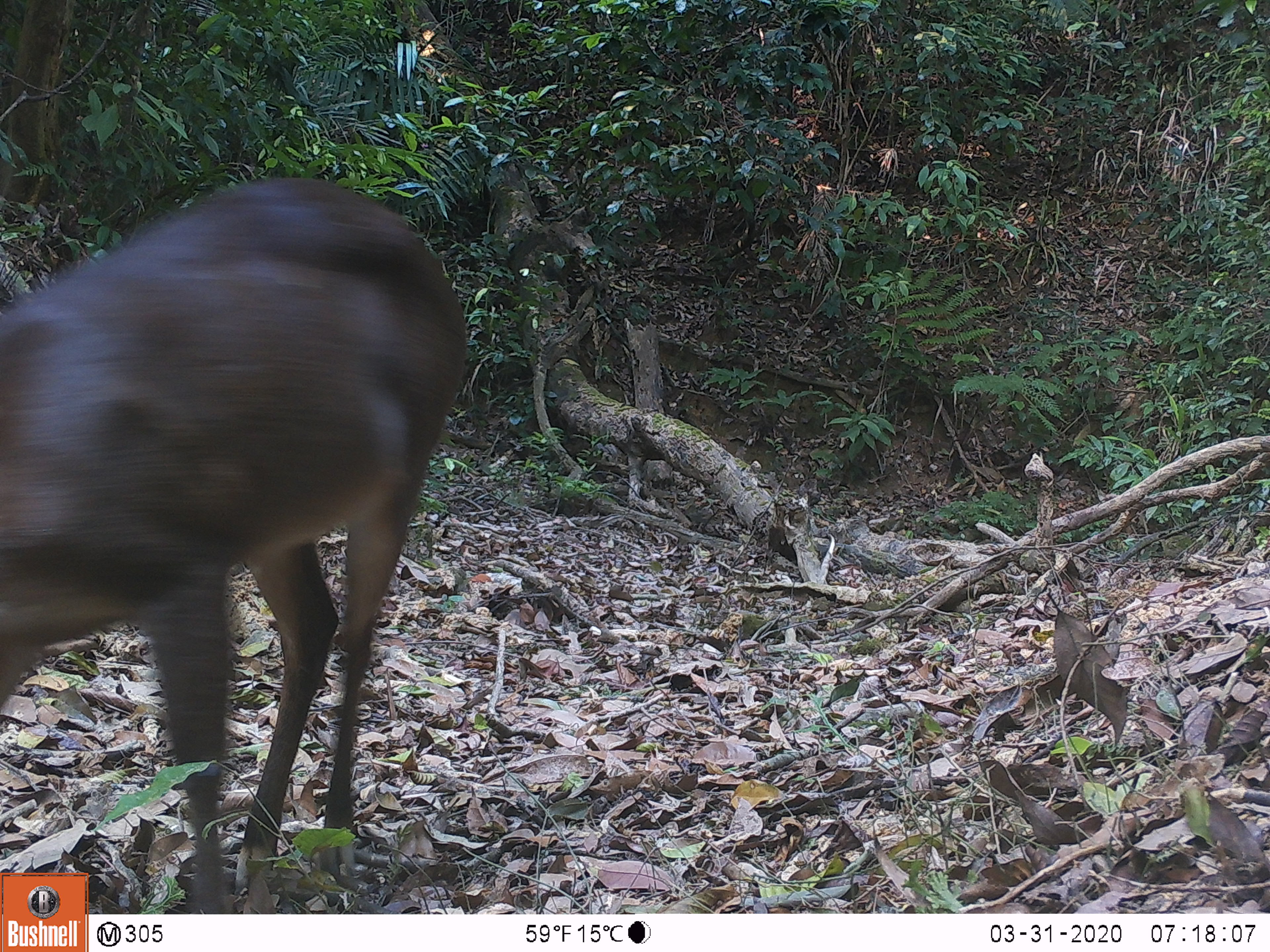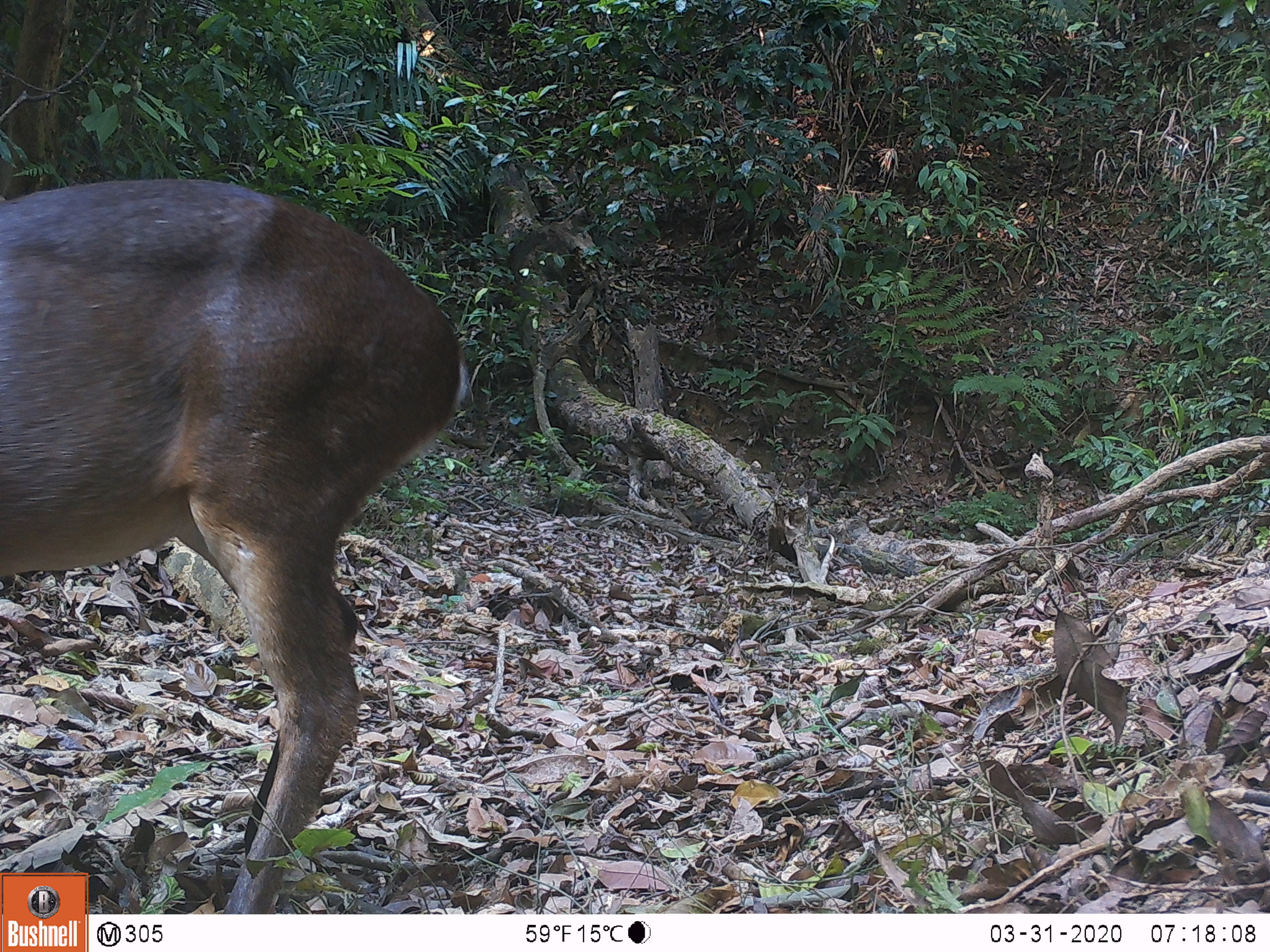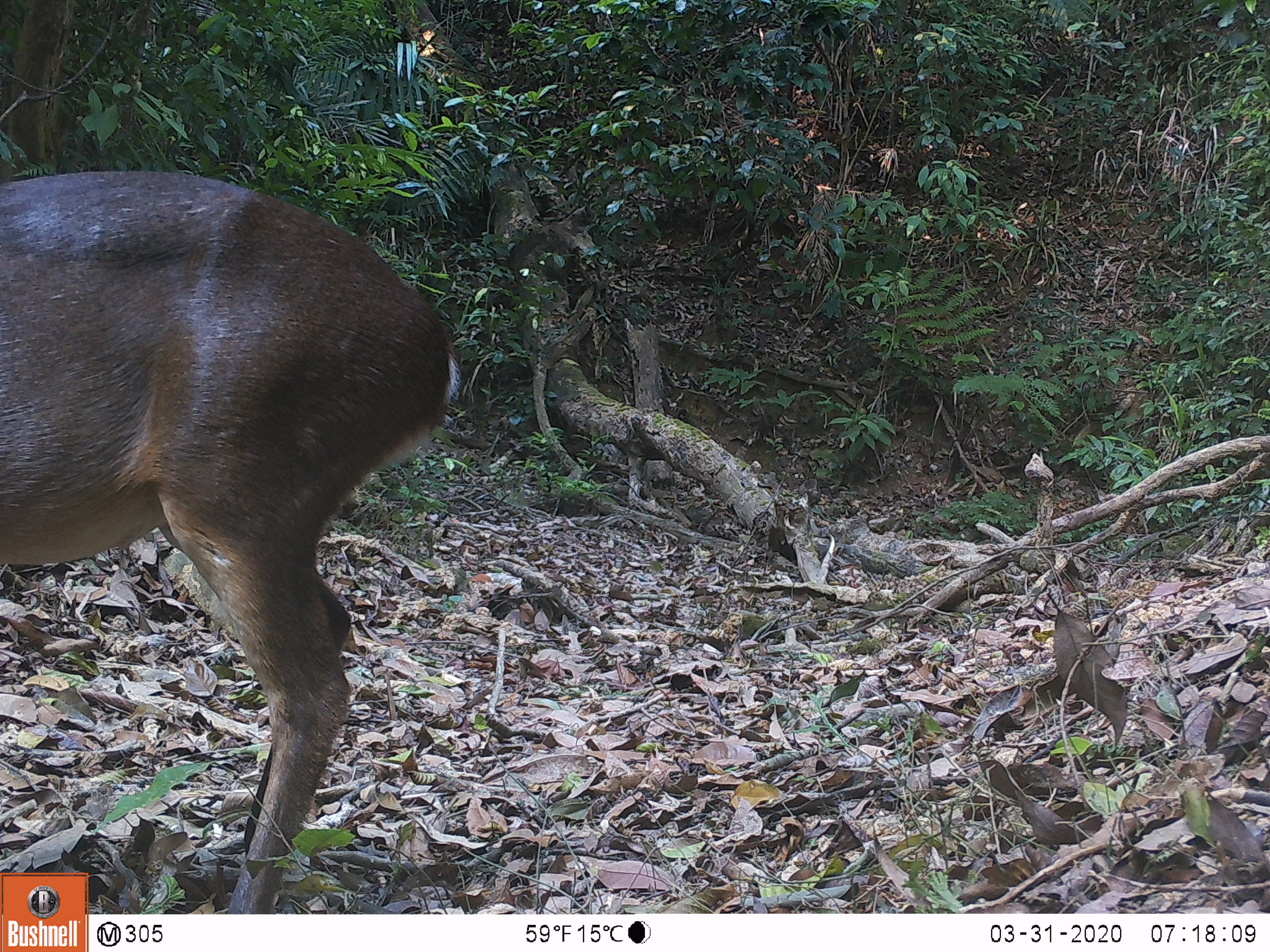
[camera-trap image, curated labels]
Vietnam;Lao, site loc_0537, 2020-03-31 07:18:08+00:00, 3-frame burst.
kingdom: Animalia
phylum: Chordata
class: Mammalia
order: Artiodactyla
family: Cervidae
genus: Muntiacus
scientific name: Muntiacus vuquangensis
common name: large-antlered muntjac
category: large antlered muntjac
Large antlered muntjac (large-antlered muntjac) (Muntiacus vuquangensis). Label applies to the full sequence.